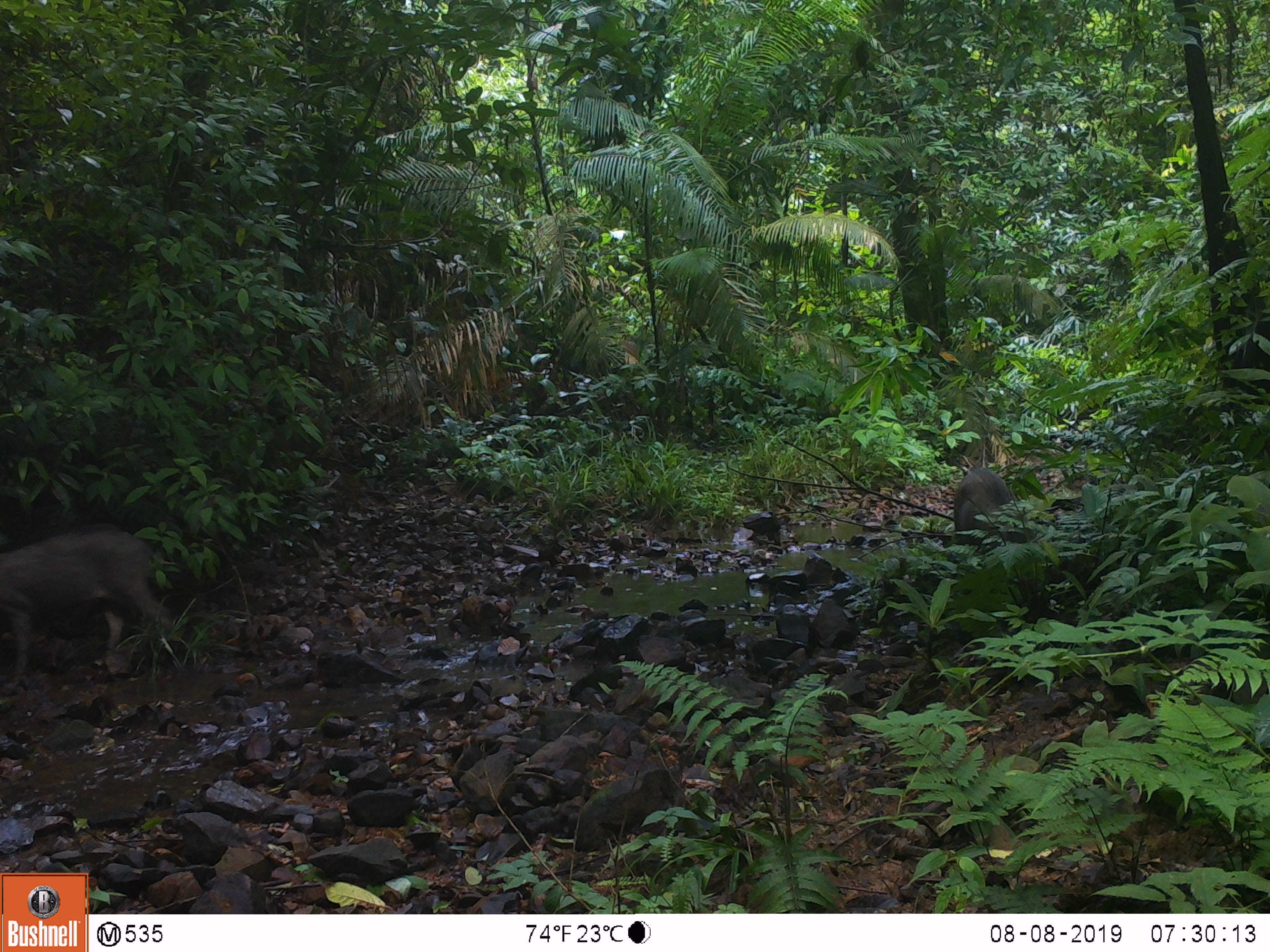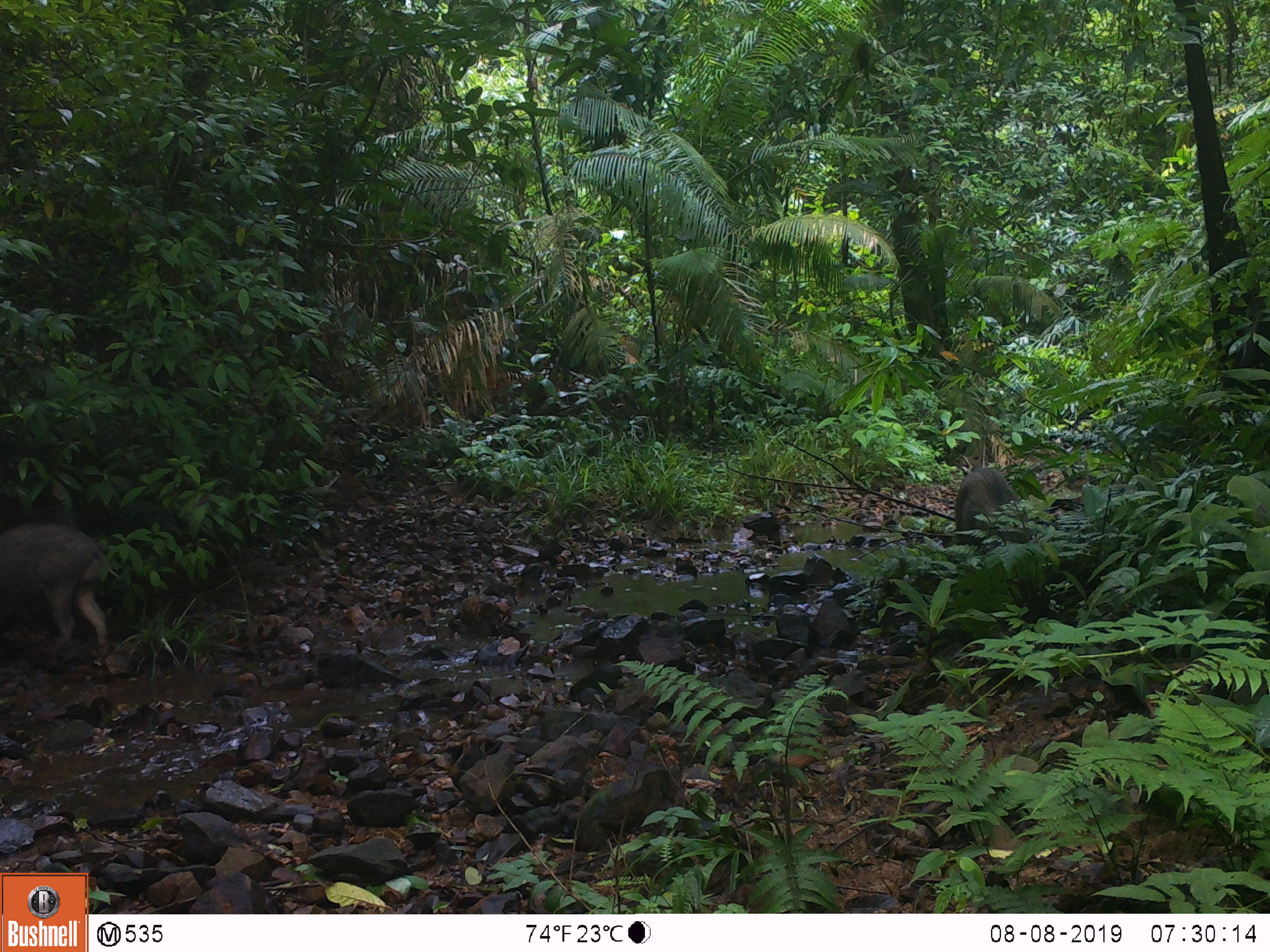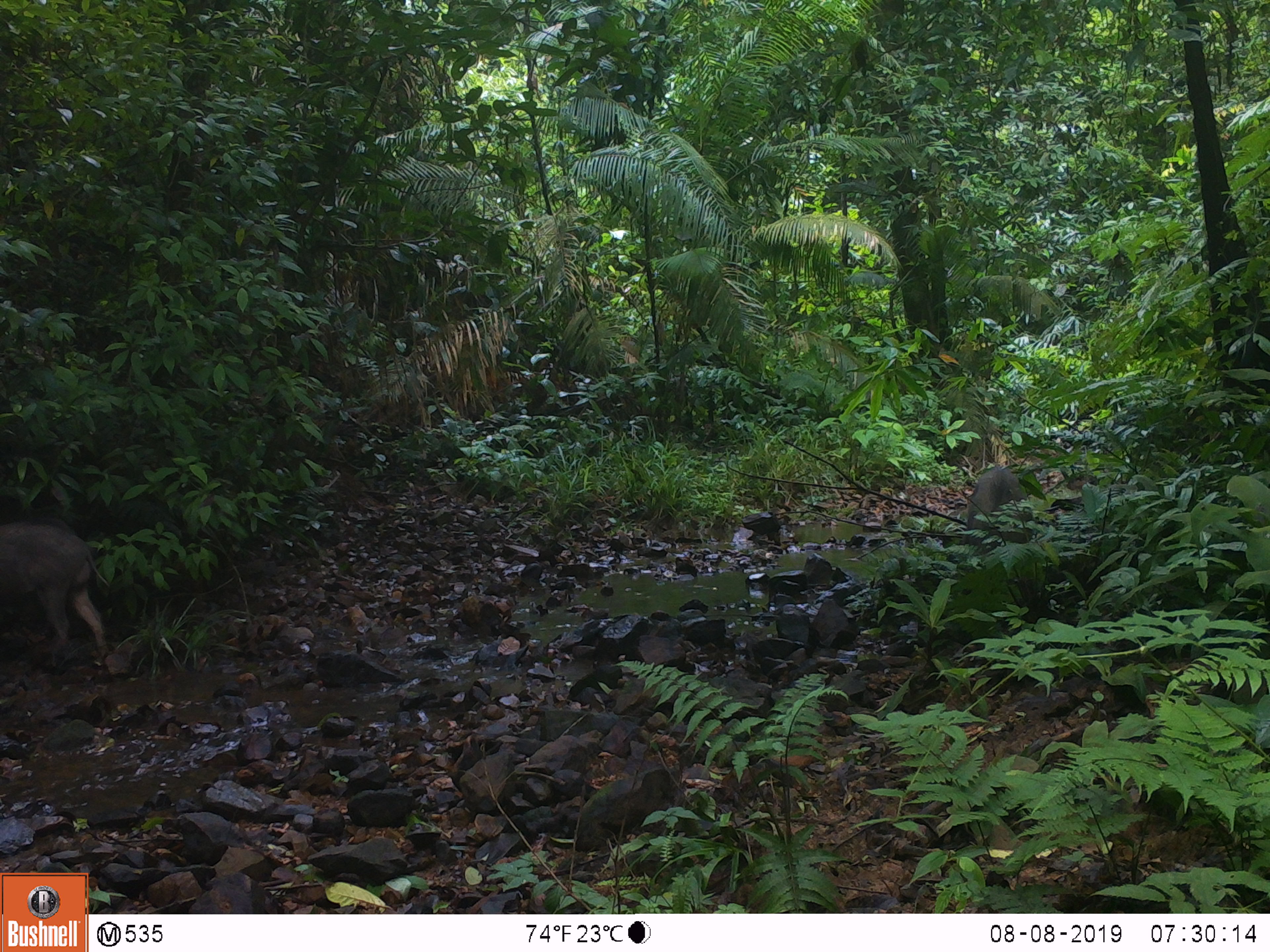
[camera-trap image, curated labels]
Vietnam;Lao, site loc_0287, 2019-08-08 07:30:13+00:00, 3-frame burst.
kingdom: Animalia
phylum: Chordata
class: Mammalia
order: Artiodactyla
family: Suidae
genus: Sus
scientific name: Sus scrofa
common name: eurasian wild pig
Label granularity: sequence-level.